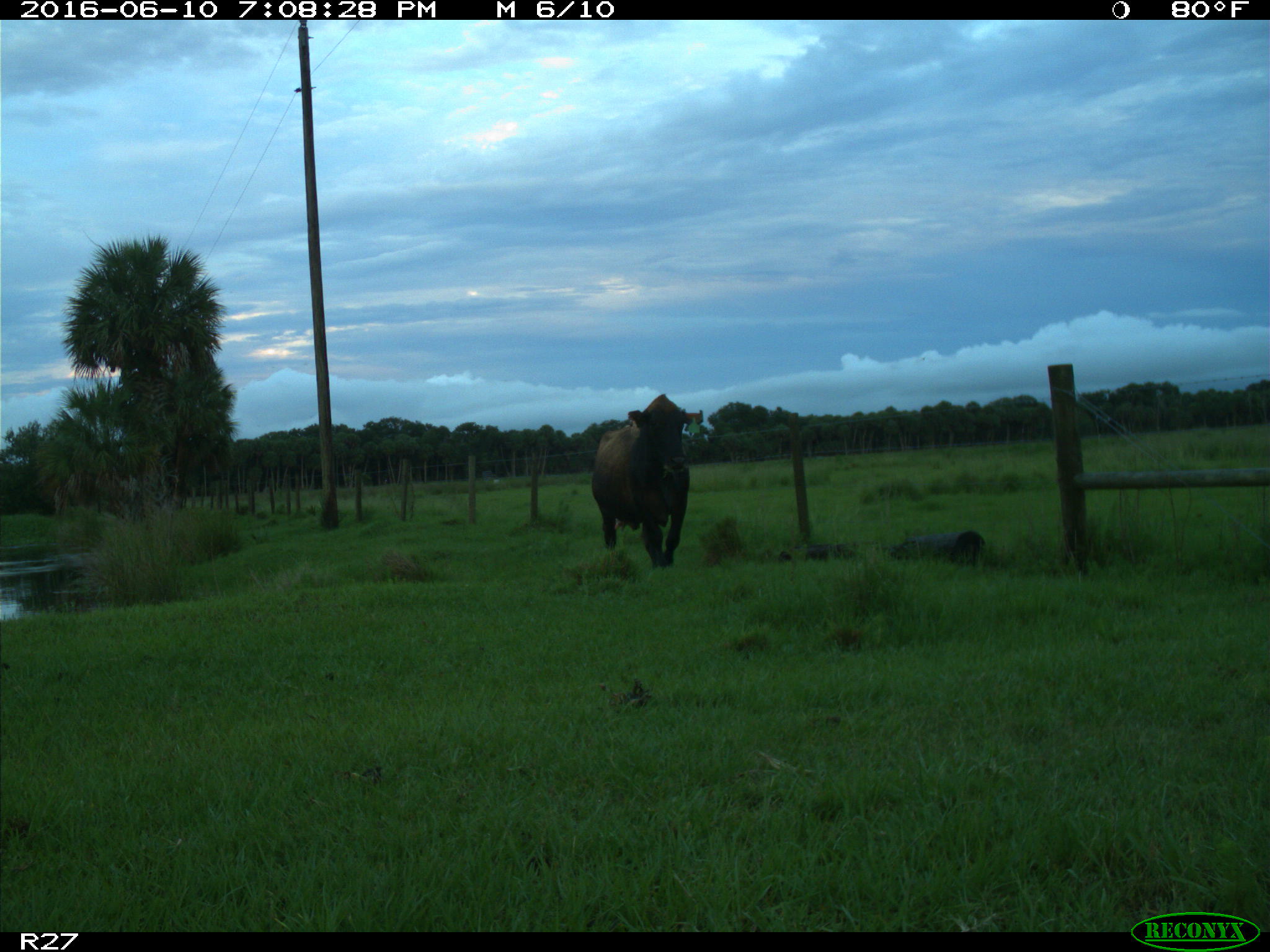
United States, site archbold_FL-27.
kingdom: Animalia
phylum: Chordata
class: Mammalia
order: Artiodactyla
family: Bovidae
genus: Bos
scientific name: Bos taurus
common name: domestic cow